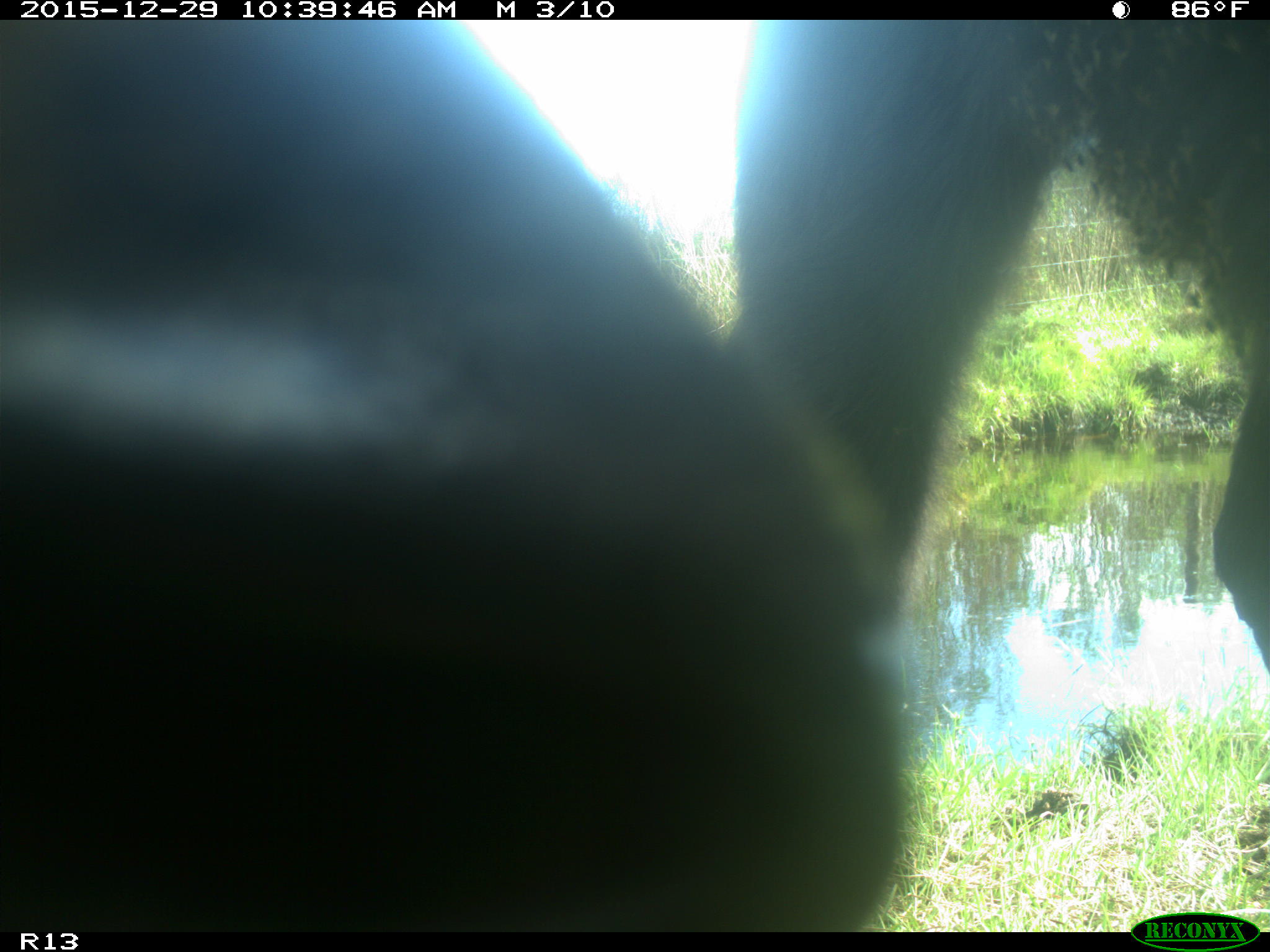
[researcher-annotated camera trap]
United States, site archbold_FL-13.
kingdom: Animalia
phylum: Chordata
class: Mammalia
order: Artiodactyla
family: Bovidae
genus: Bos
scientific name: Bos taurus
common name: domestic cow